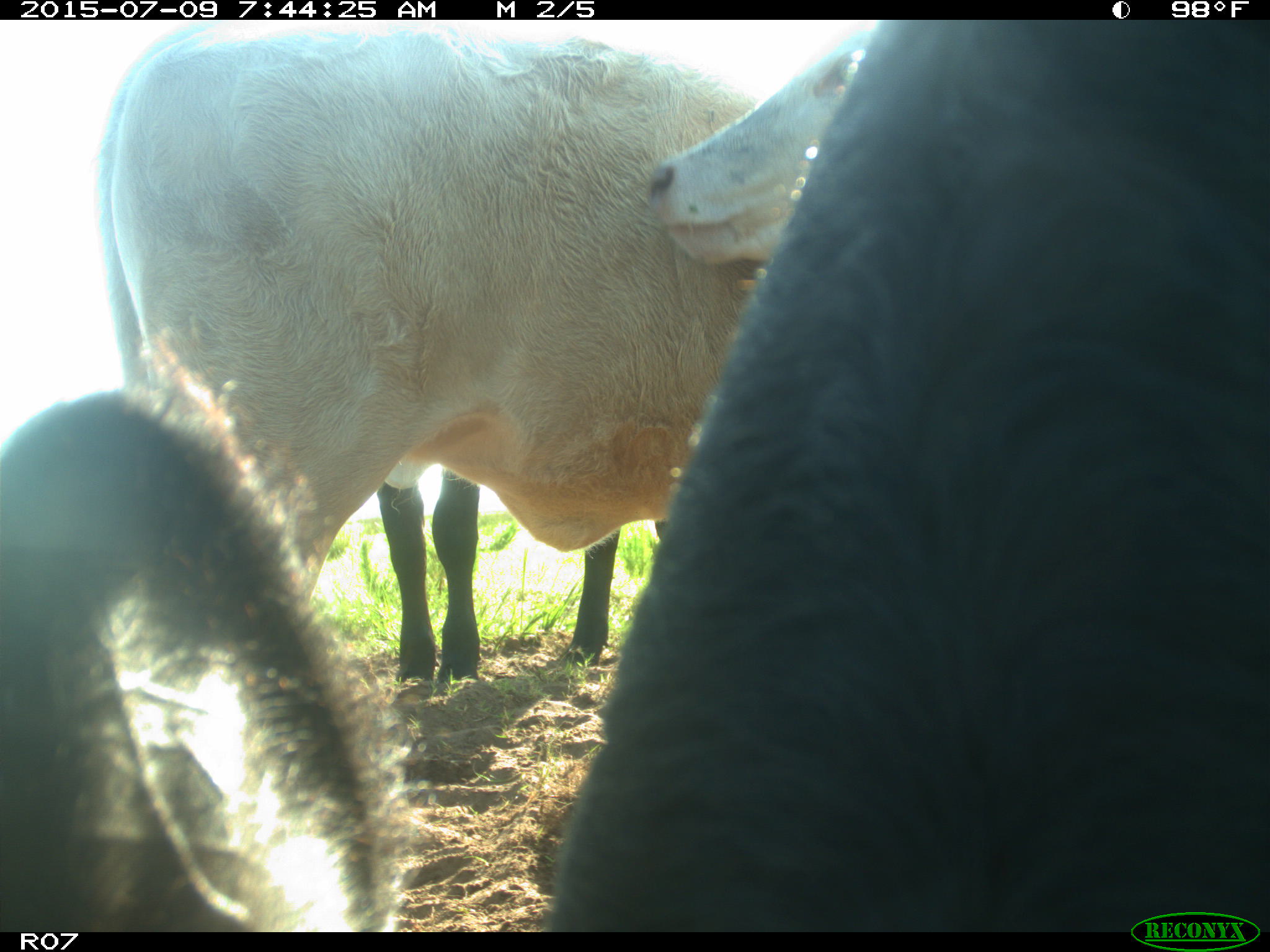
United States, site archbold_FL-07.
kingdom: Animalia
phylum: Chordata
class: Mammalia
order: Artiodactyla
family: Bovidae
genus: Bos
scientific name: Bos taurus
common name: domestic cow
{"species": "Bos taurus (domestic cow)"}